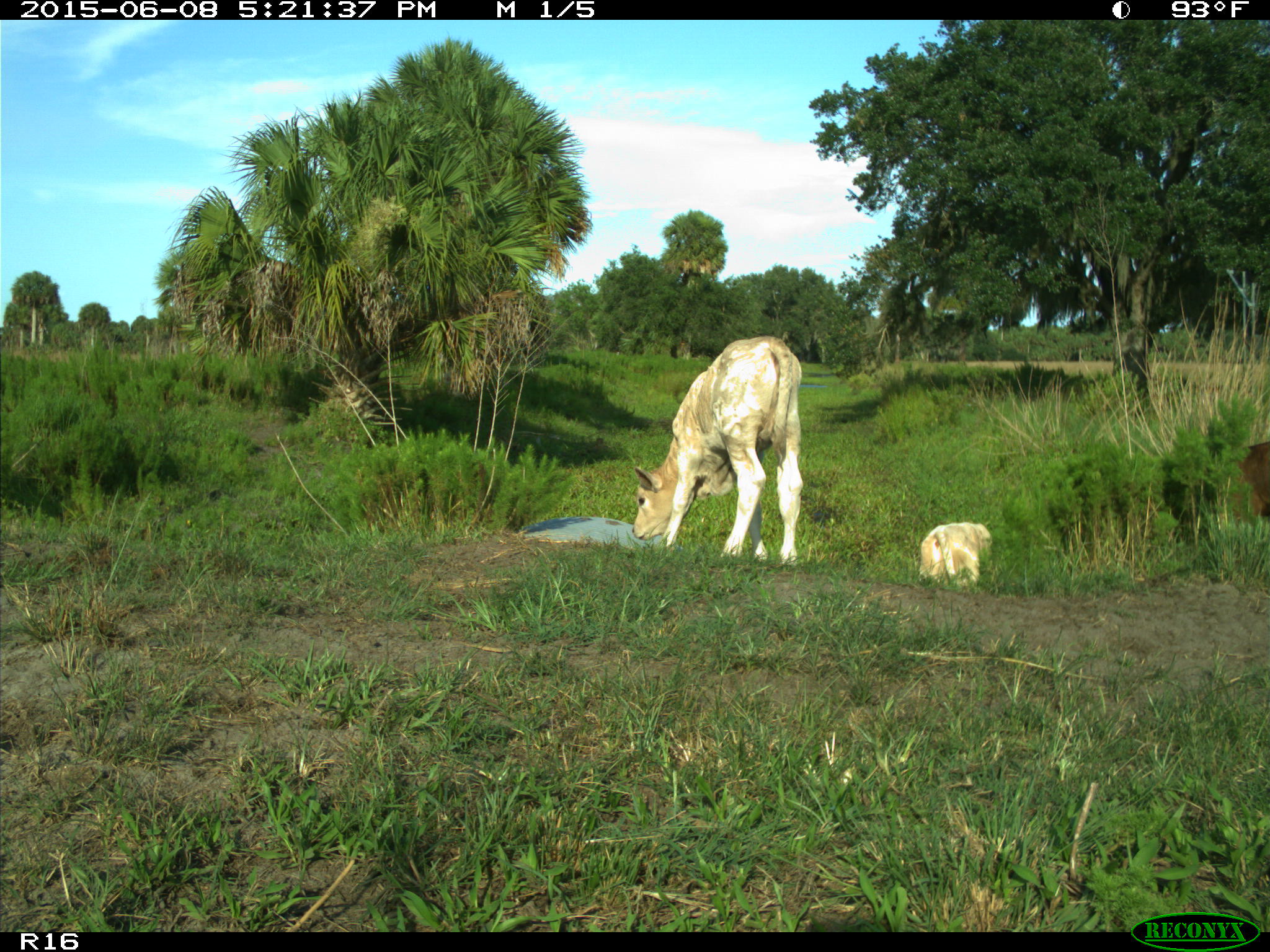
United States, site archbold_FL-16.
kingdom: Animalia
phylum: Chordata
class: Mammalia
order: Artiodactyla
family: Bovidae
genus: Bos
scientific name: Bos taurus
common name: domestic cow